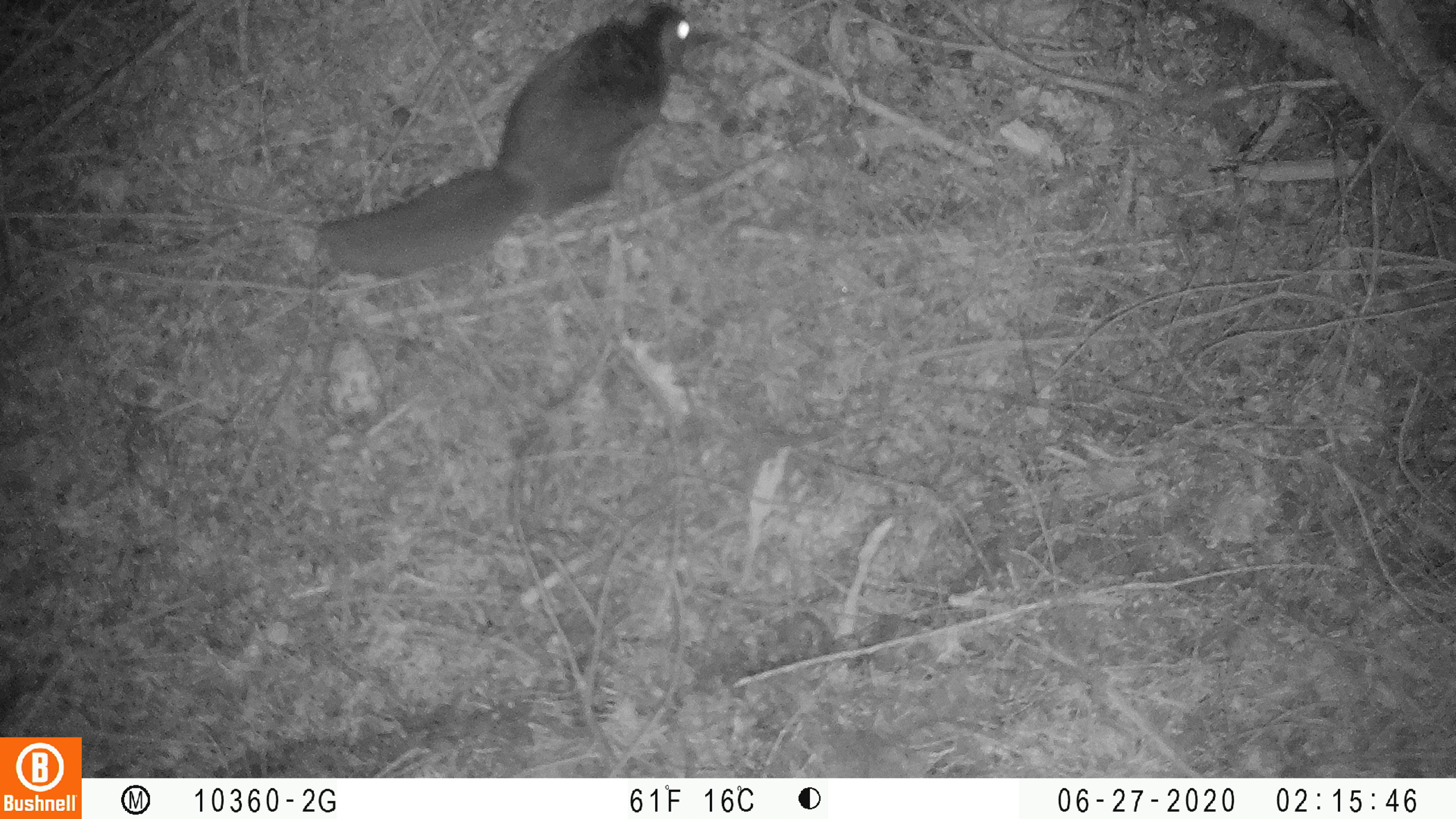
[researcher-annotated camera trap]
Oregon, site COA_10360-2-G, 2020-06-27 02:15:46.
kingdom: Animalia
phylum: Chordata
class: Mammalia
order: Rodentia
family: Sciuridae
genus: Glaucomys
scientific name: Glaucomys oregonensis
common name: humboldt's flying squirrel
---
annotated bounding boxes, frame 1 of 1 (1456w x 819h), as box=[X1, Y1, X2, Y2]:
humboldt's flying squirrel: box=[306, 2, 705, 287]